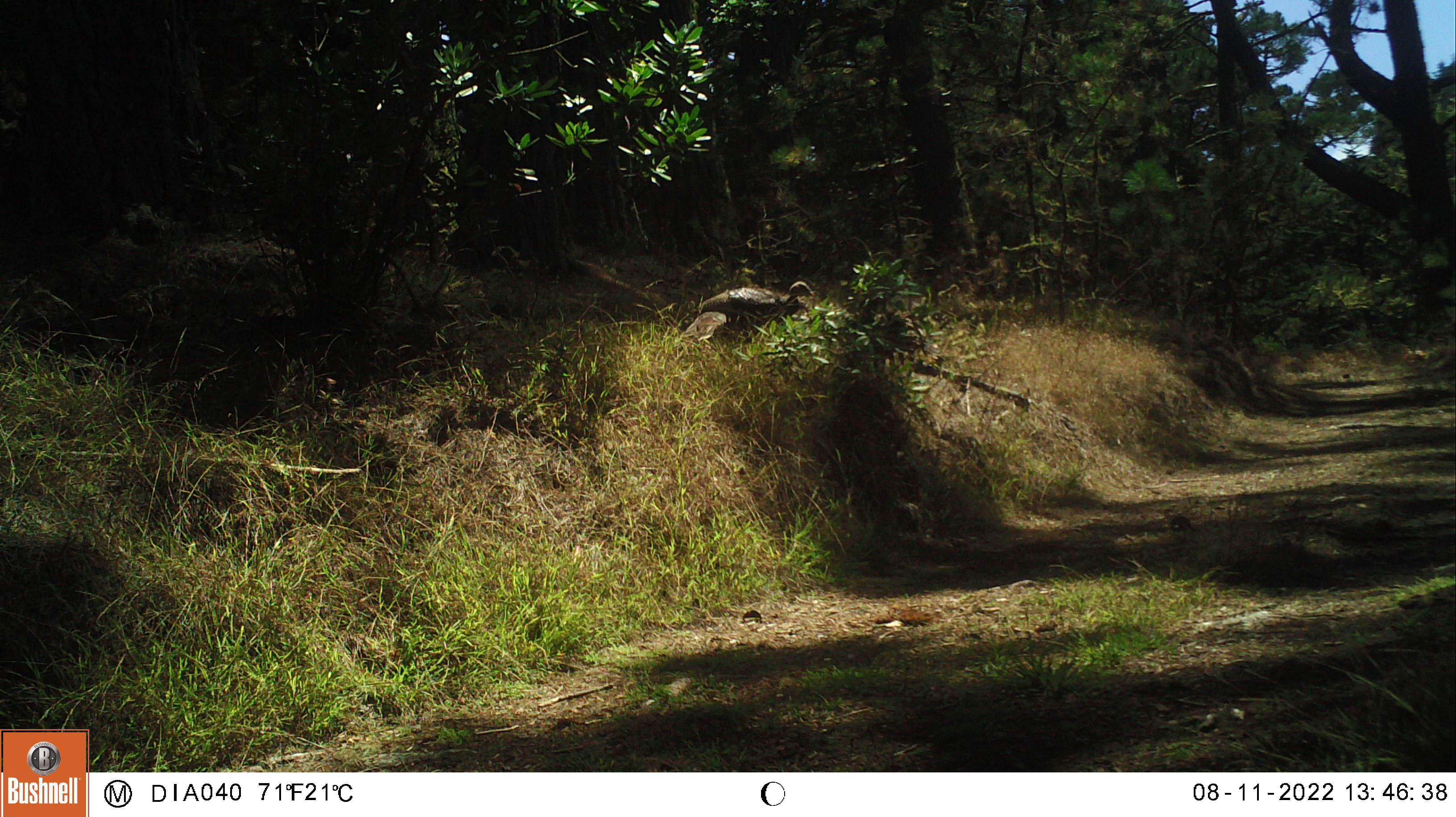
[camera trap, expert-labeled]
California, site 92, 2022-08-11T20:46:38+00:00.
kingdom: Animalia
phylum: Chordata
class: Aves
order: Galliformes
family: Phasianidae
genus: Meleagris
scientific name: Meleagris gallopavo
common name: turkey